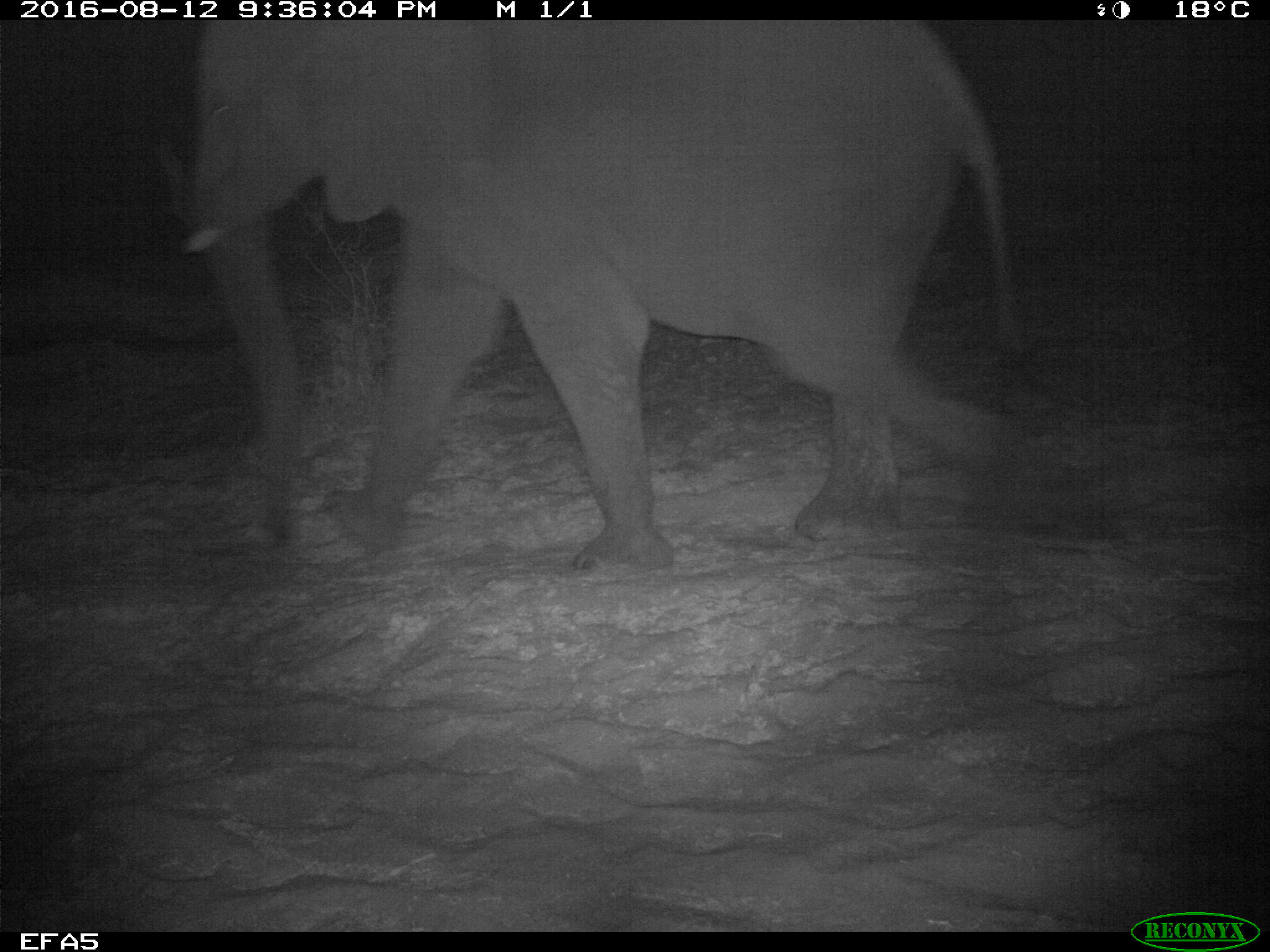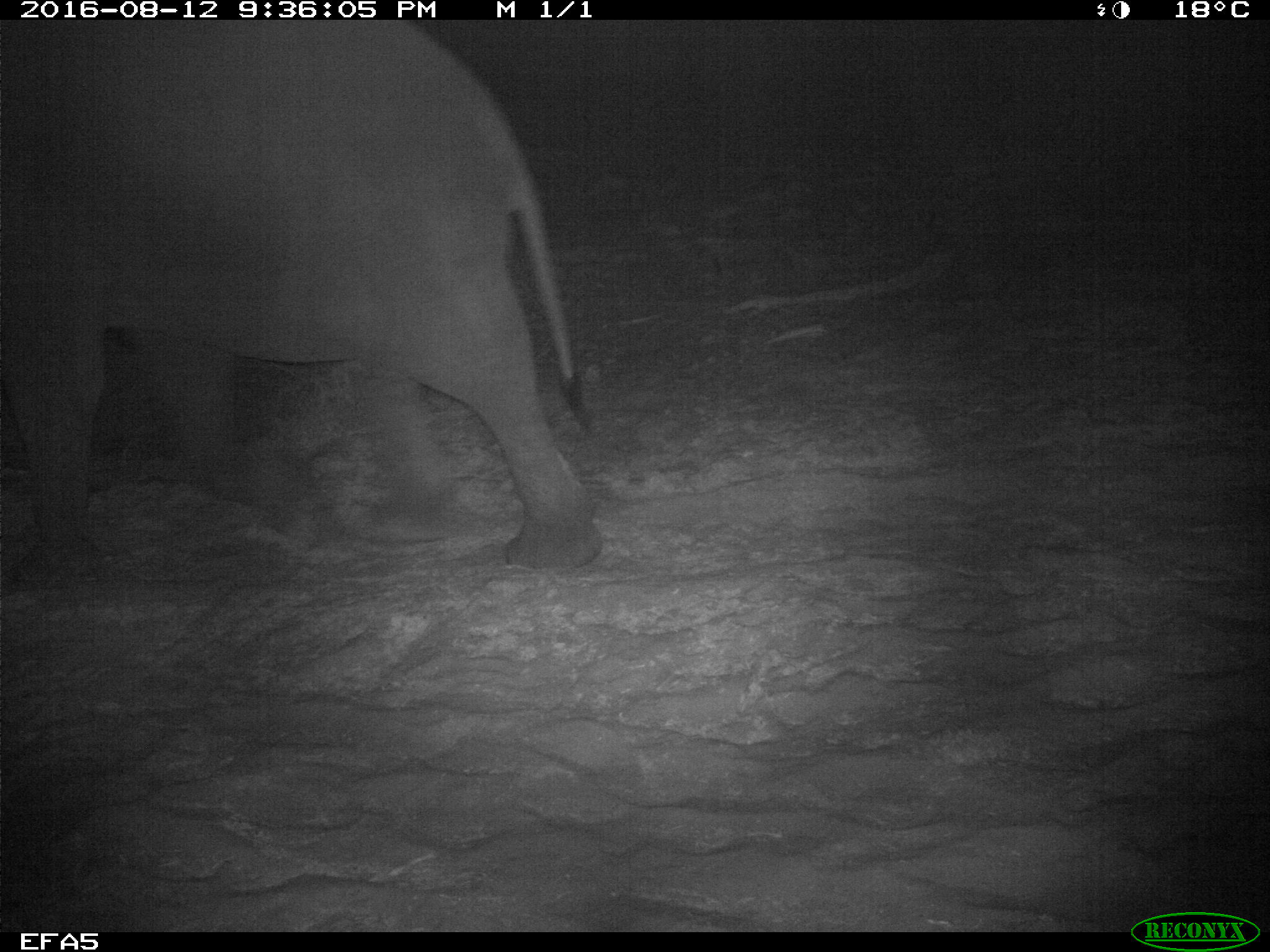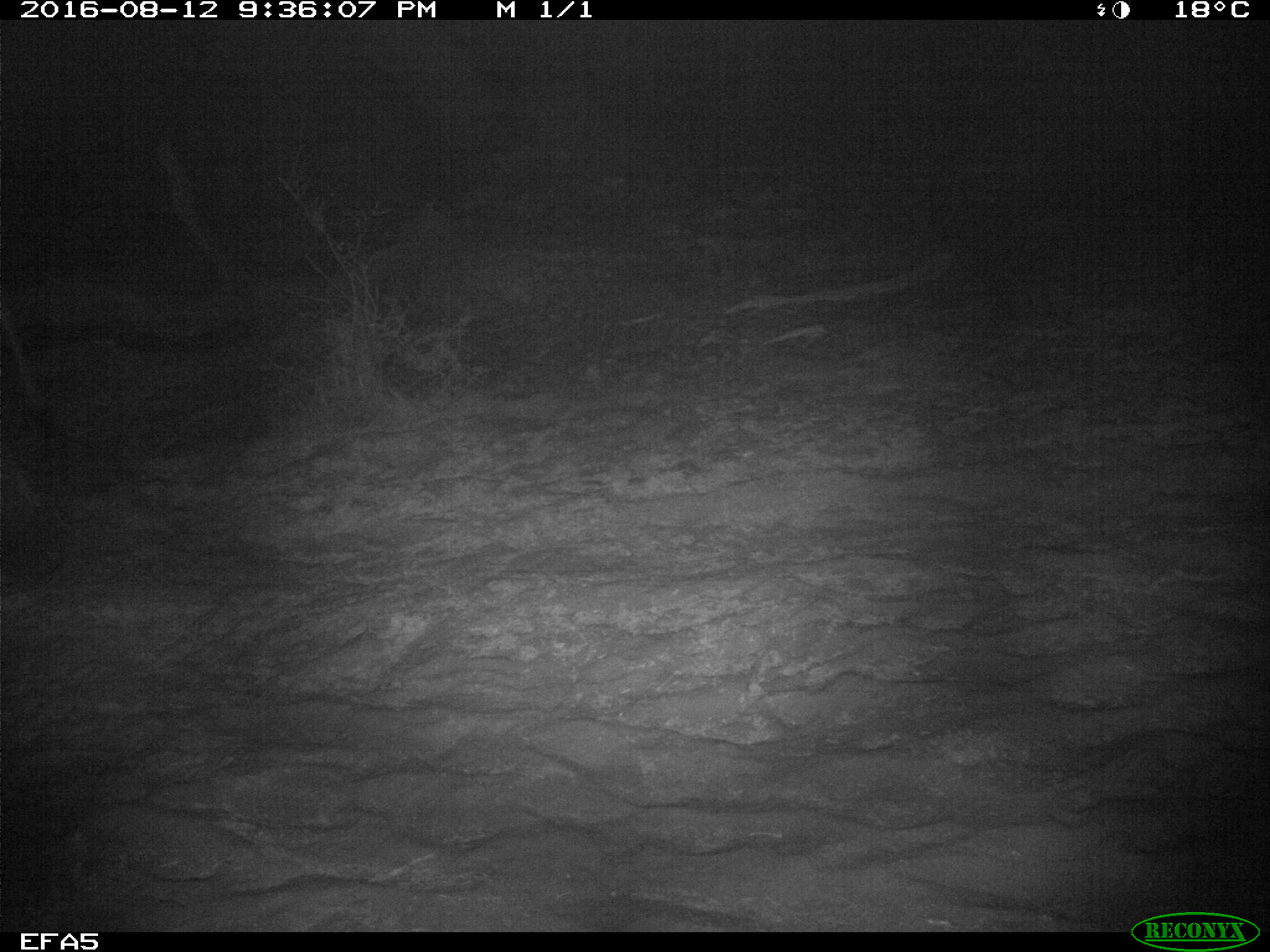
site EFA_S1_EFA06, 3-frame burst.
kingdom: Animalia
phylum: Chordata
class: Mammalia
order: Proboscidea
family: Elephantidae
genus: Loxodonta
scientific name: Loxodonta africana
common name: african bush elephant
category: elephant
Elephant (african bush elephant) (Loxodonta africana), count 1. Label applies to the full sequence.